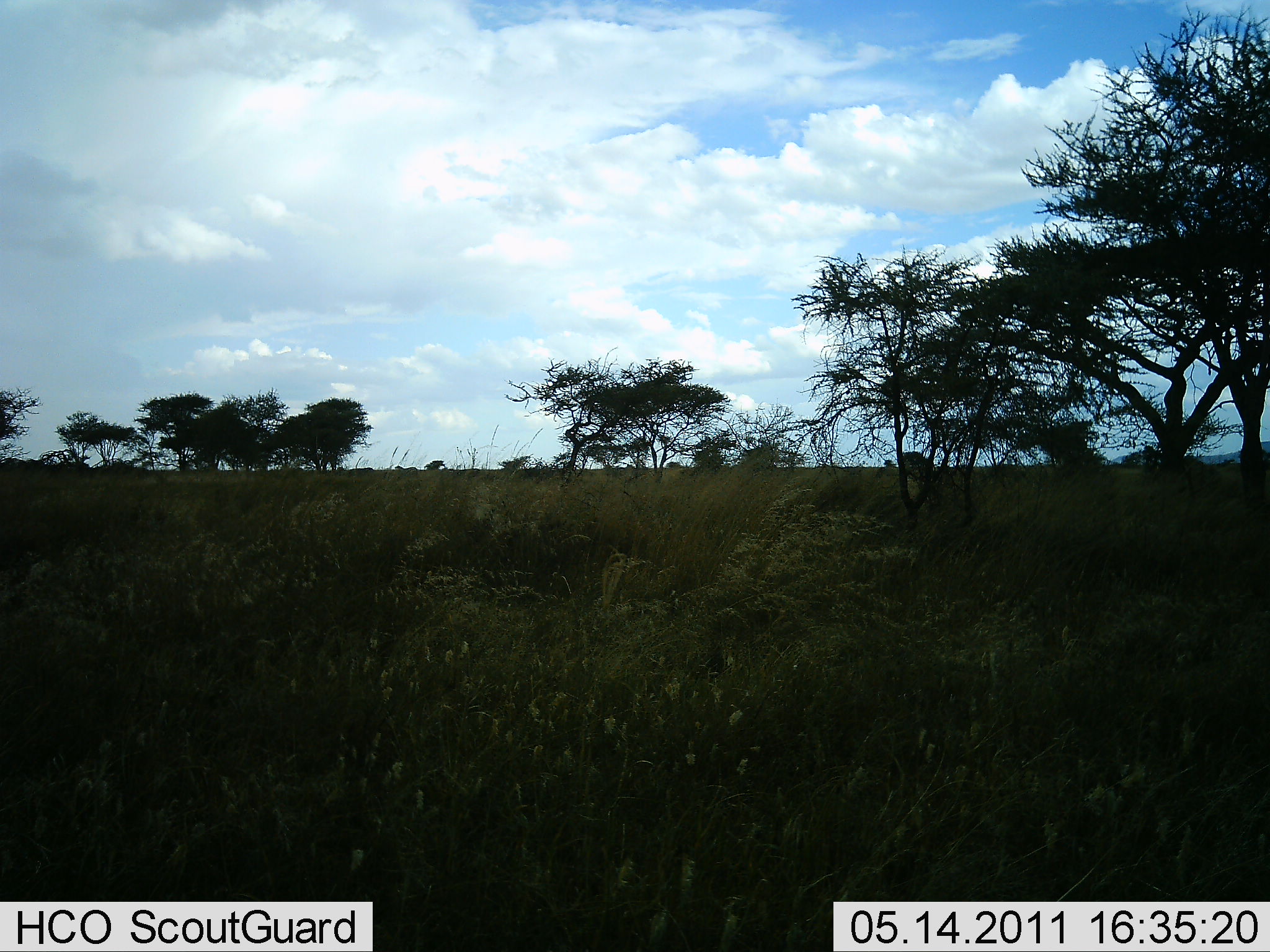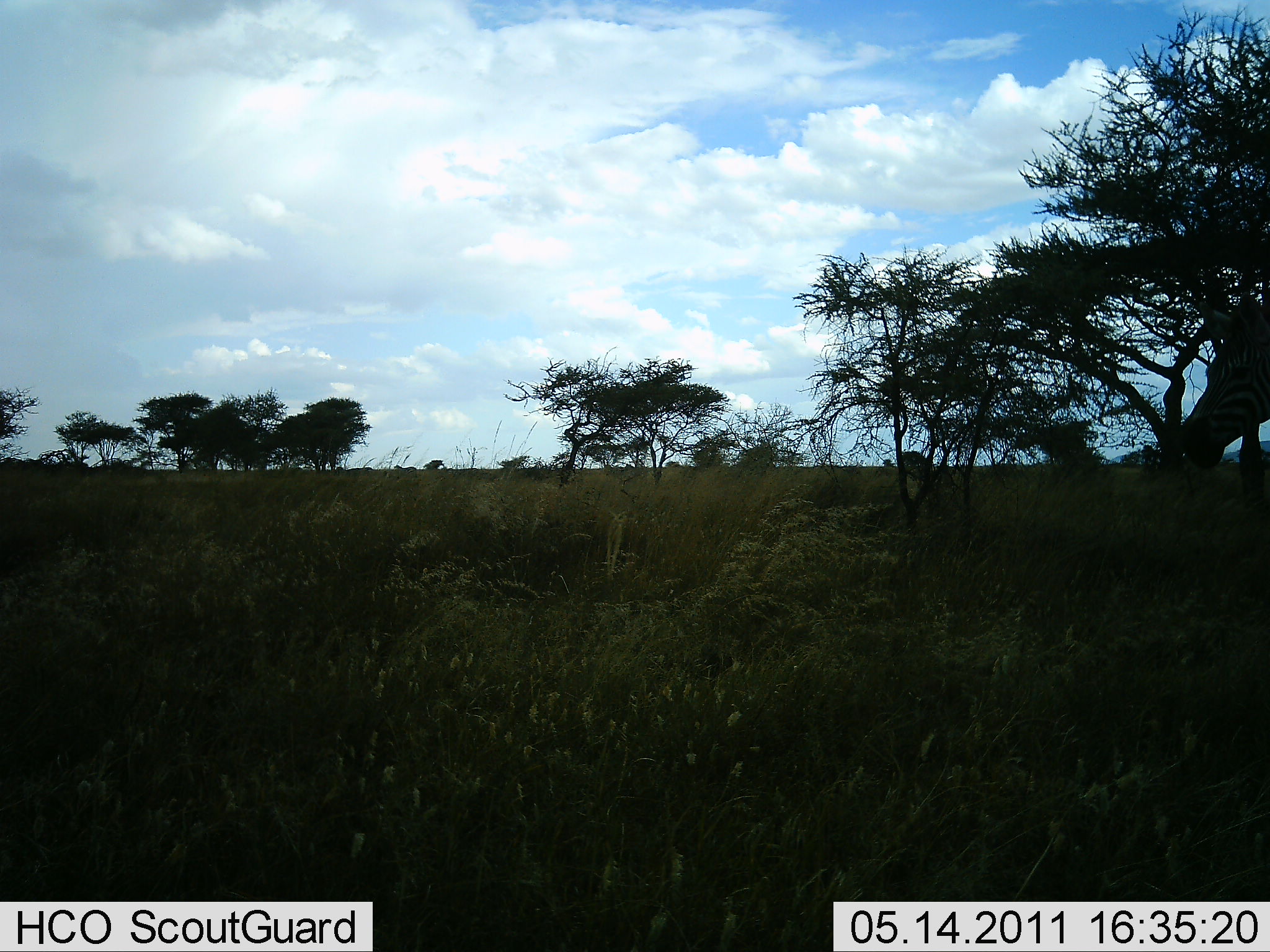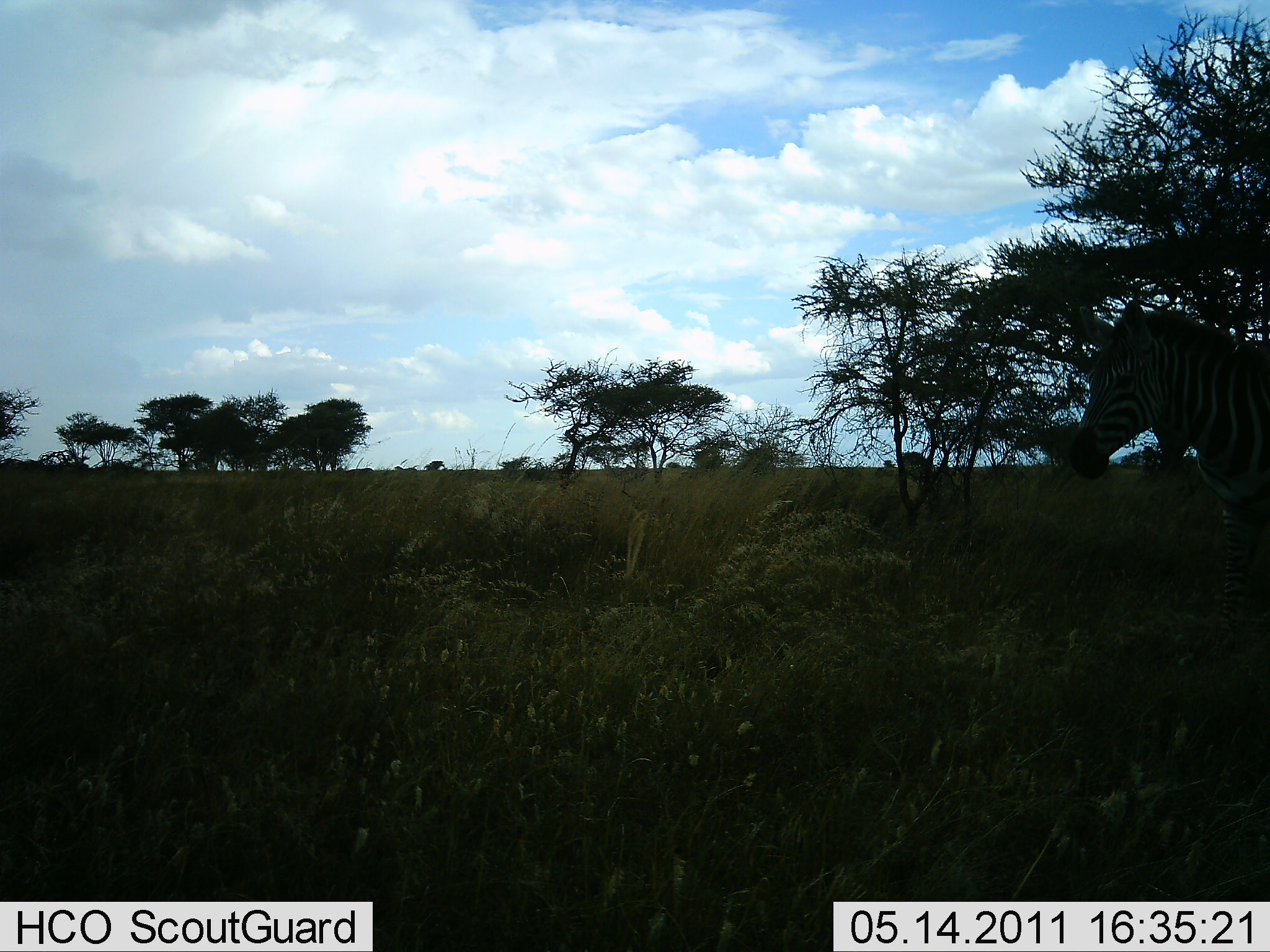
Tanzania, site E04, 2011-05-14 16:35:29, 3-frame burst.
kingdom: Animalia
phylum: Chordata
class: Mammalia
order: Perissodactyla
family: Equidae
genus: Equus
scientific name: Equus quagga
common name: plains zebra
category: zebra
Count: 1.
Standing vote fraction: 0%.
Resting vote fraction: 0%.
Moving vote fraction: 100%.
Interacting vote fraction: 0%.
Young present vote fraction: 0%.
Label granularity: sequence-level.